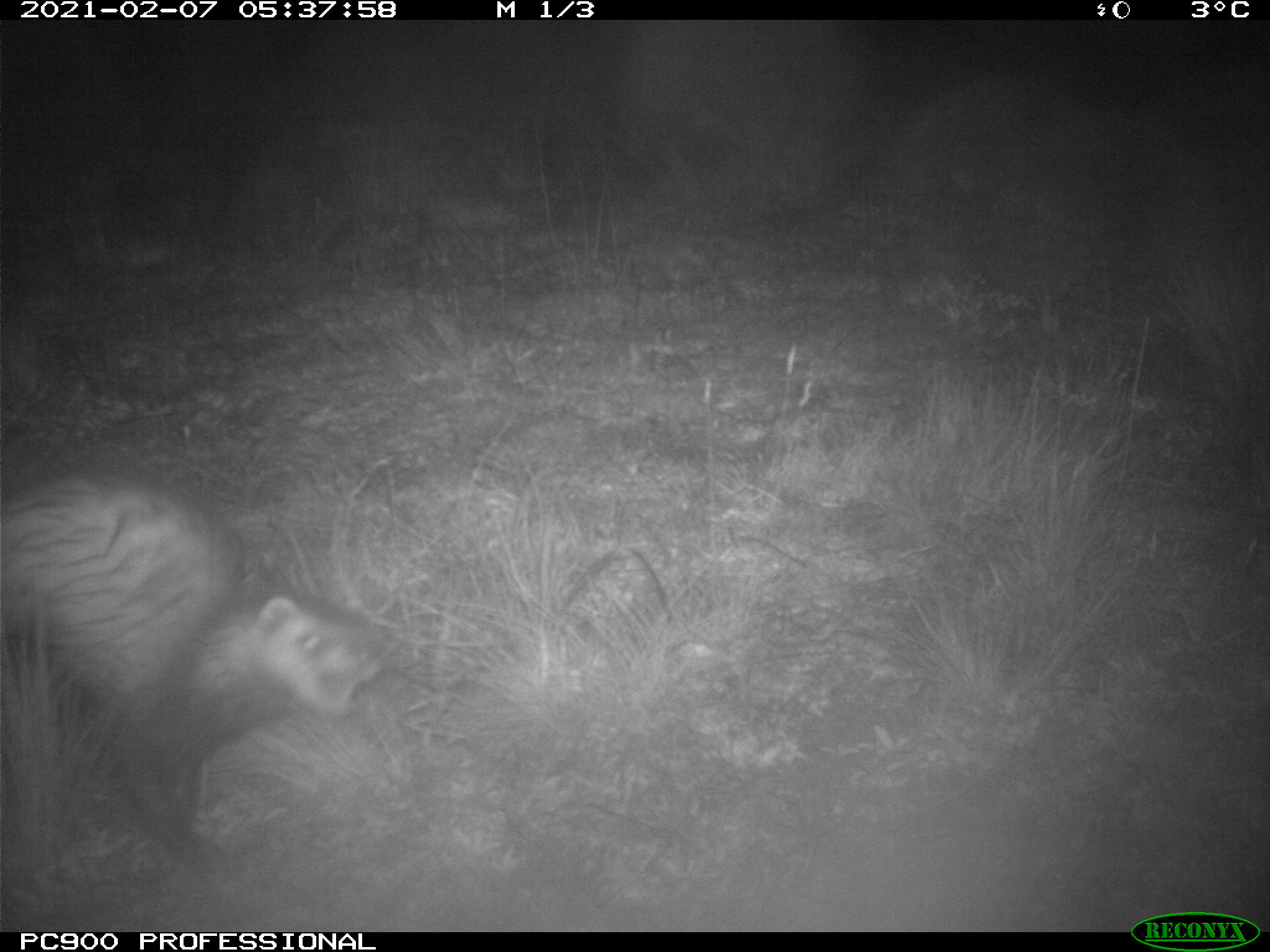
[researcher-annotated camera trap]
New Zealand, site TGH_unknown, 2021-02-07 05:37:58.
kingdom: Animalia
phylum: Chordata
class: Mammalia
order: Carnivora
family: Mustelidae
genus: Mustela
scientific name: Mustela furo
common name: ferret